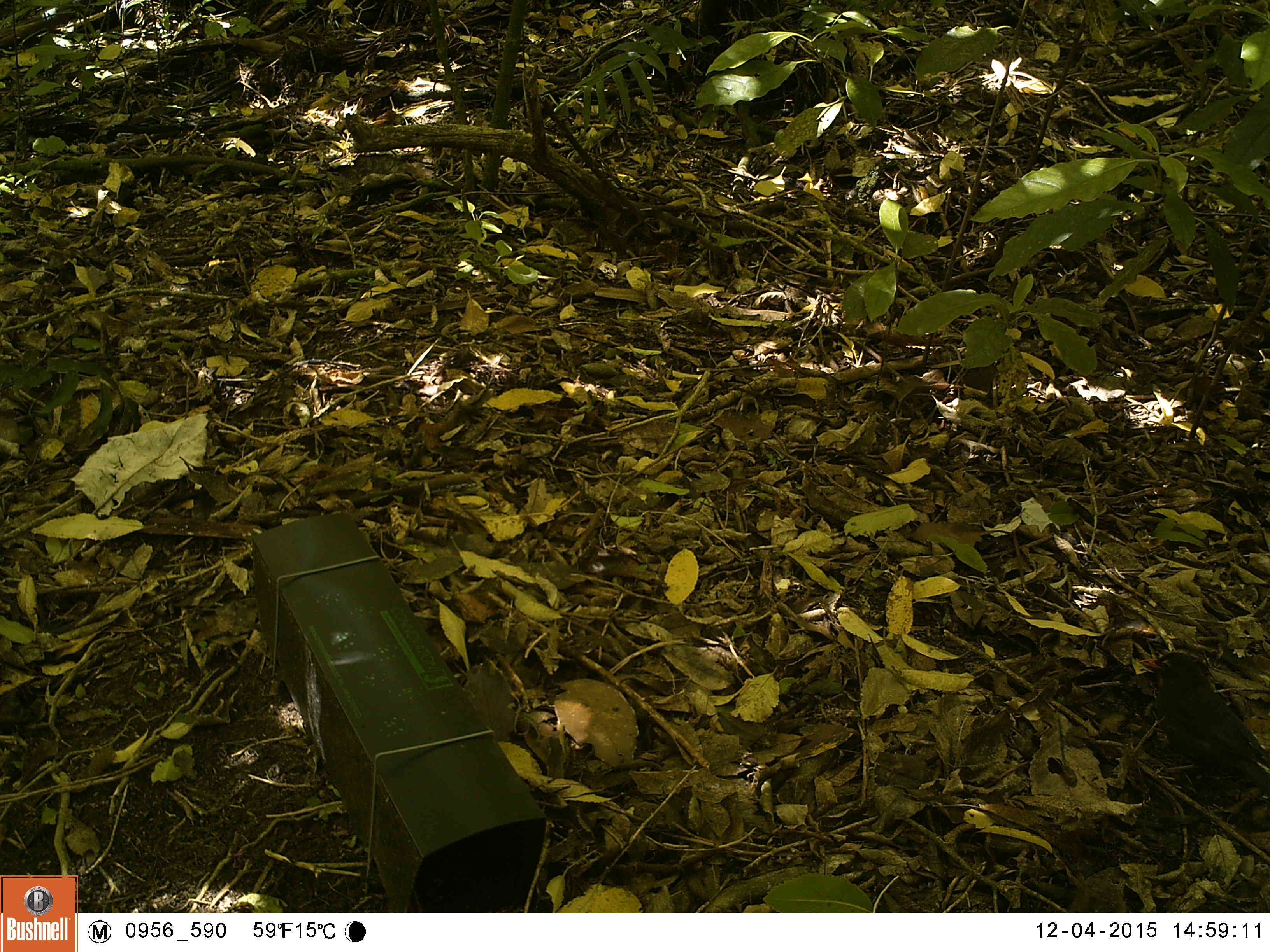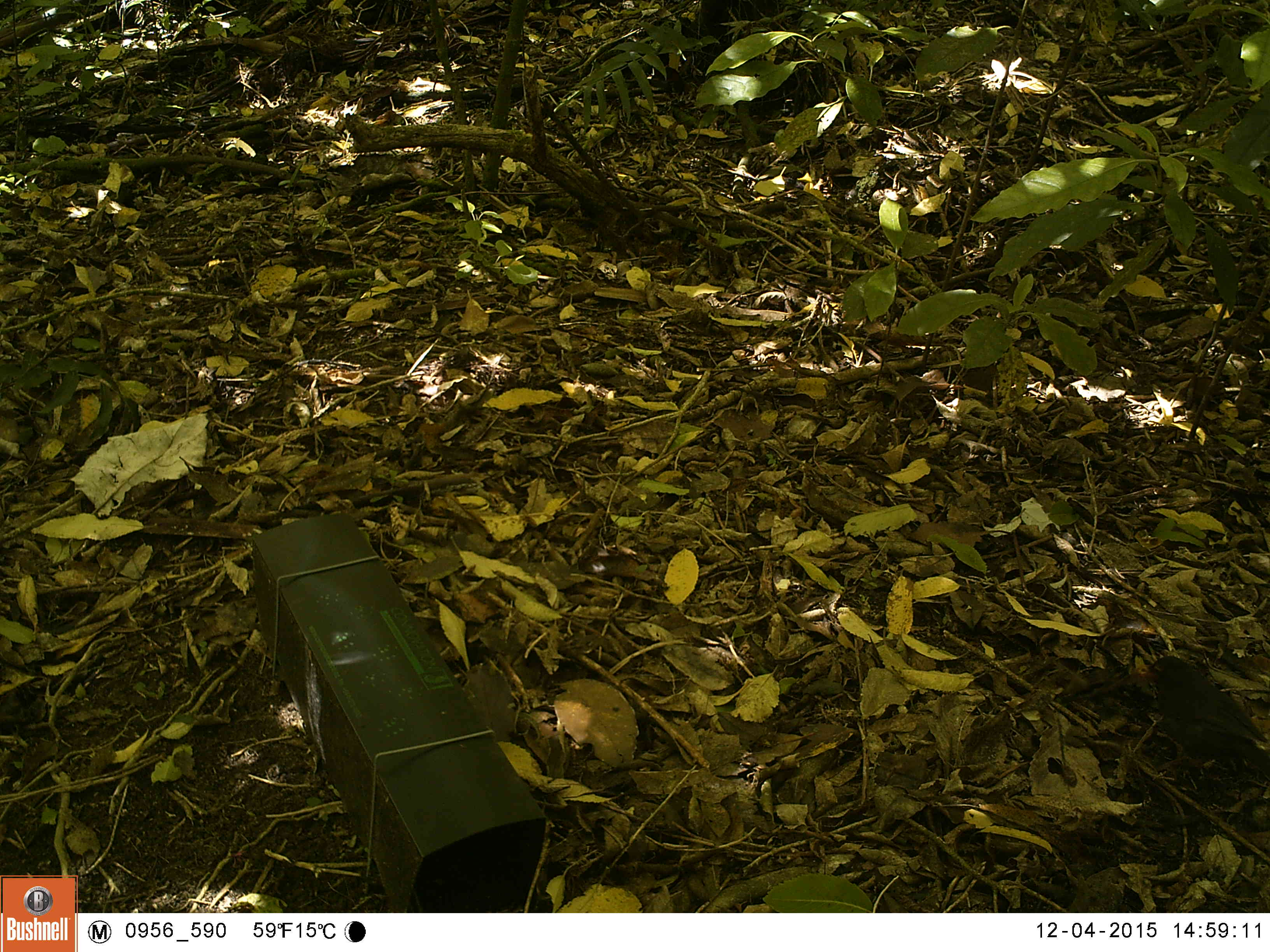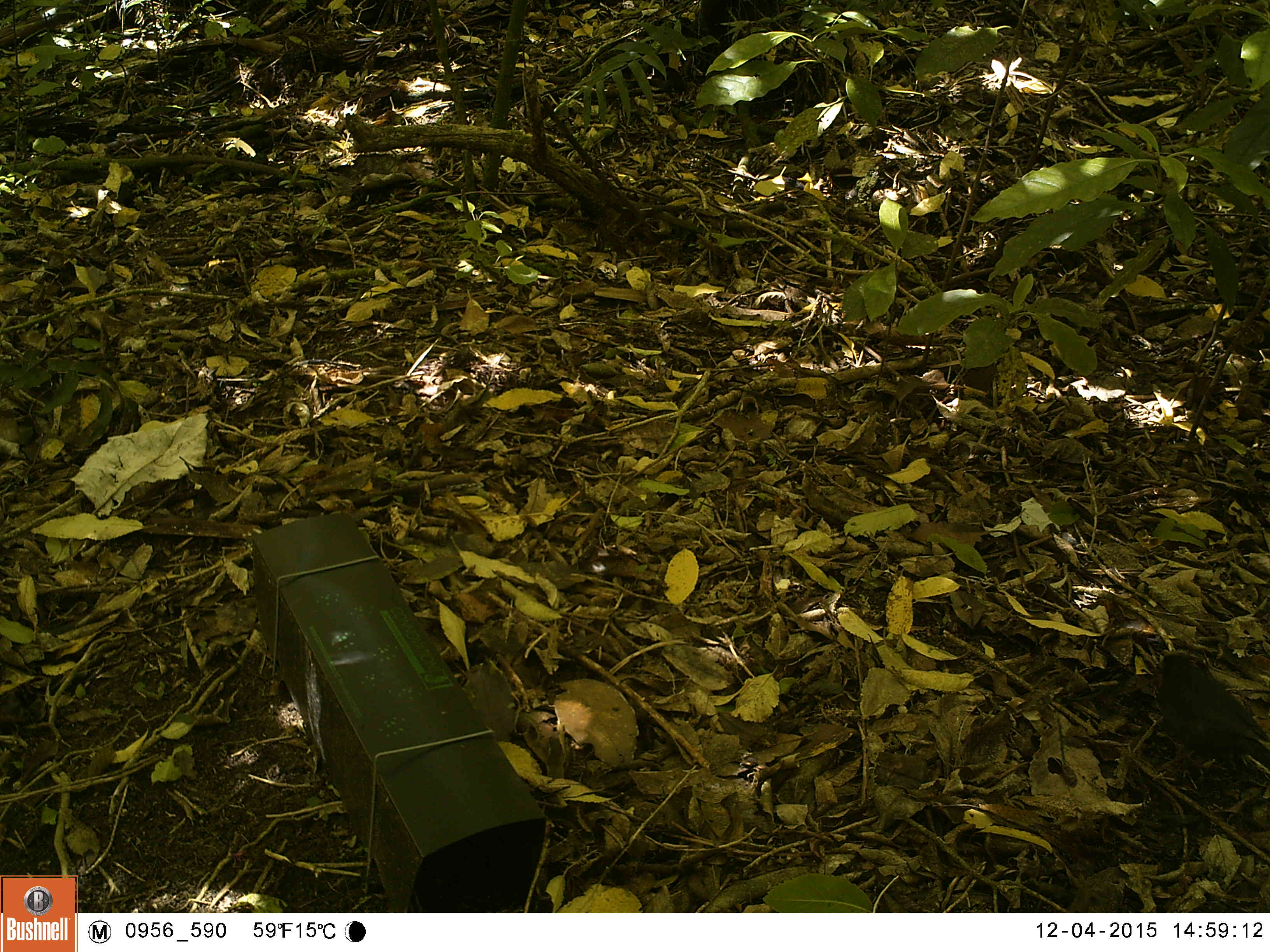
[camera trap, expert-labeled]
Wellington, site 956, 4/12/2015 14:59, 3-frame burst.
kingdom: Animalia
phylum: Chordata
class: Aves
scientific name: Aves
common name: bird